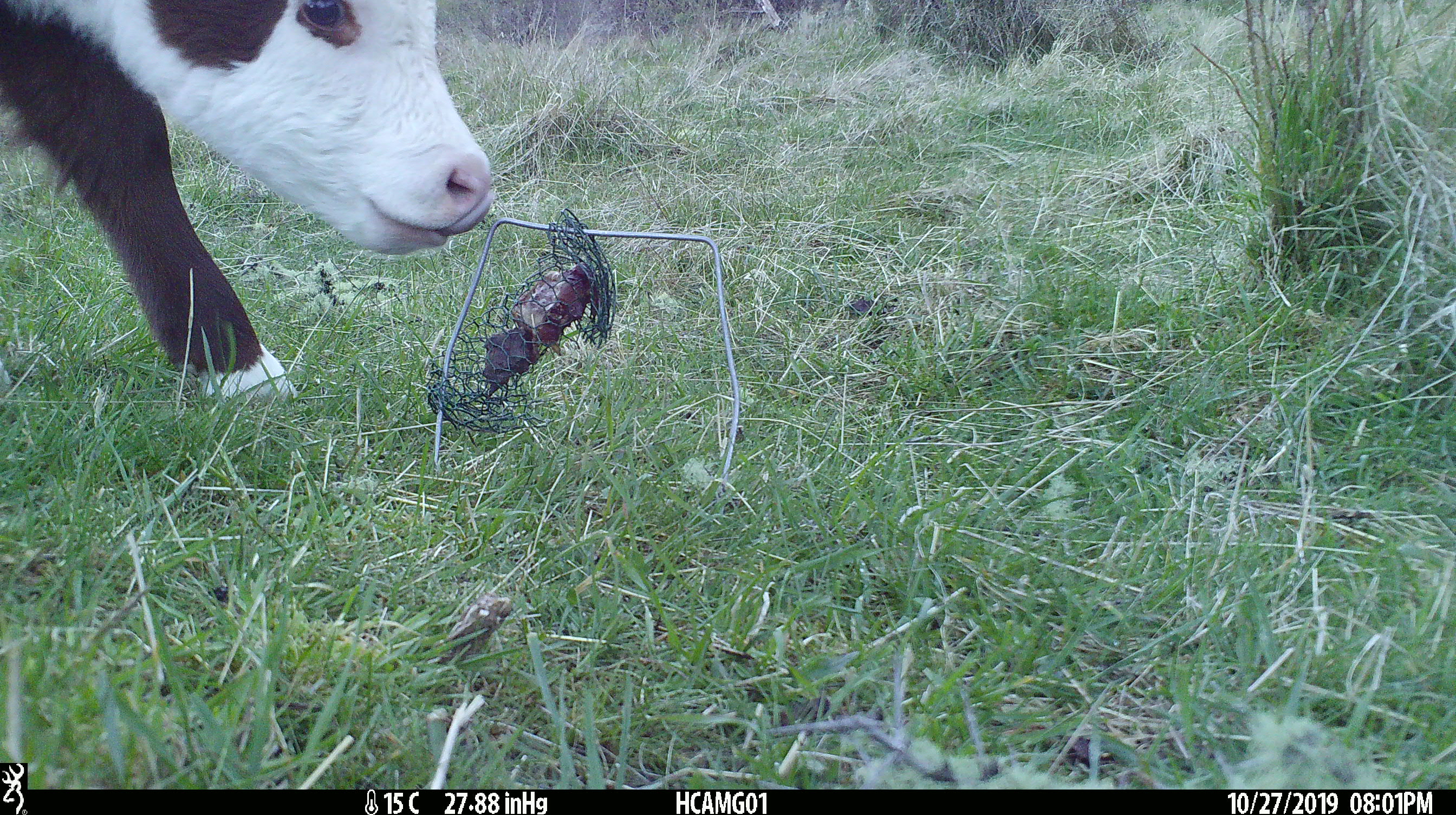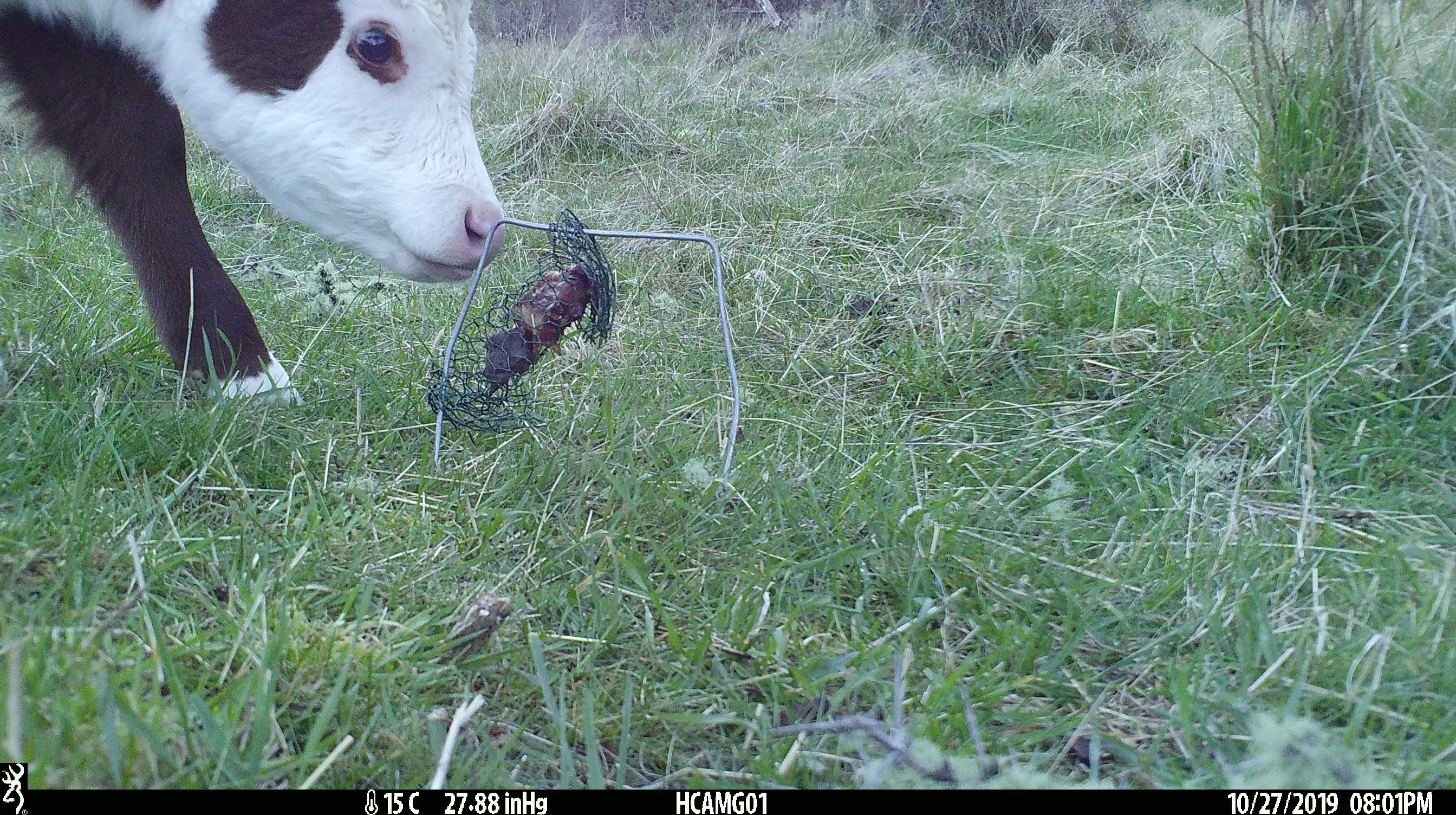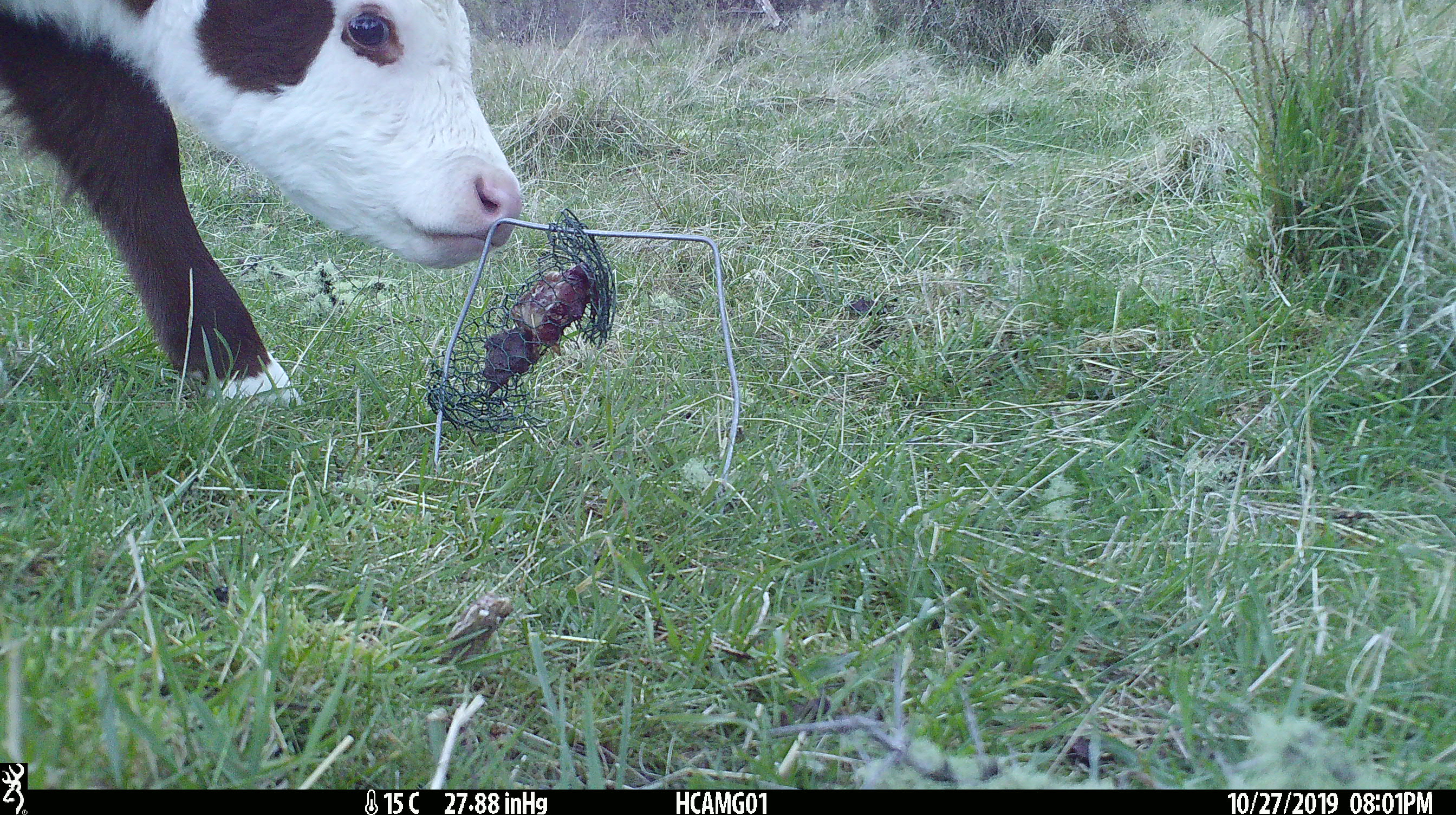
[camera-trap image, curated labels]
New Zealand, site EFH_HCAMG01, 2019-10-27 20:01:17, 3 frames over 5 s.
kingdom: Animalia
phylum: Chordata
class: Mammalia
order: Artiodactyla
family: Bovidae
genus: Bos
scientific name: Bos taurus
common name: domestic cow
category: cow